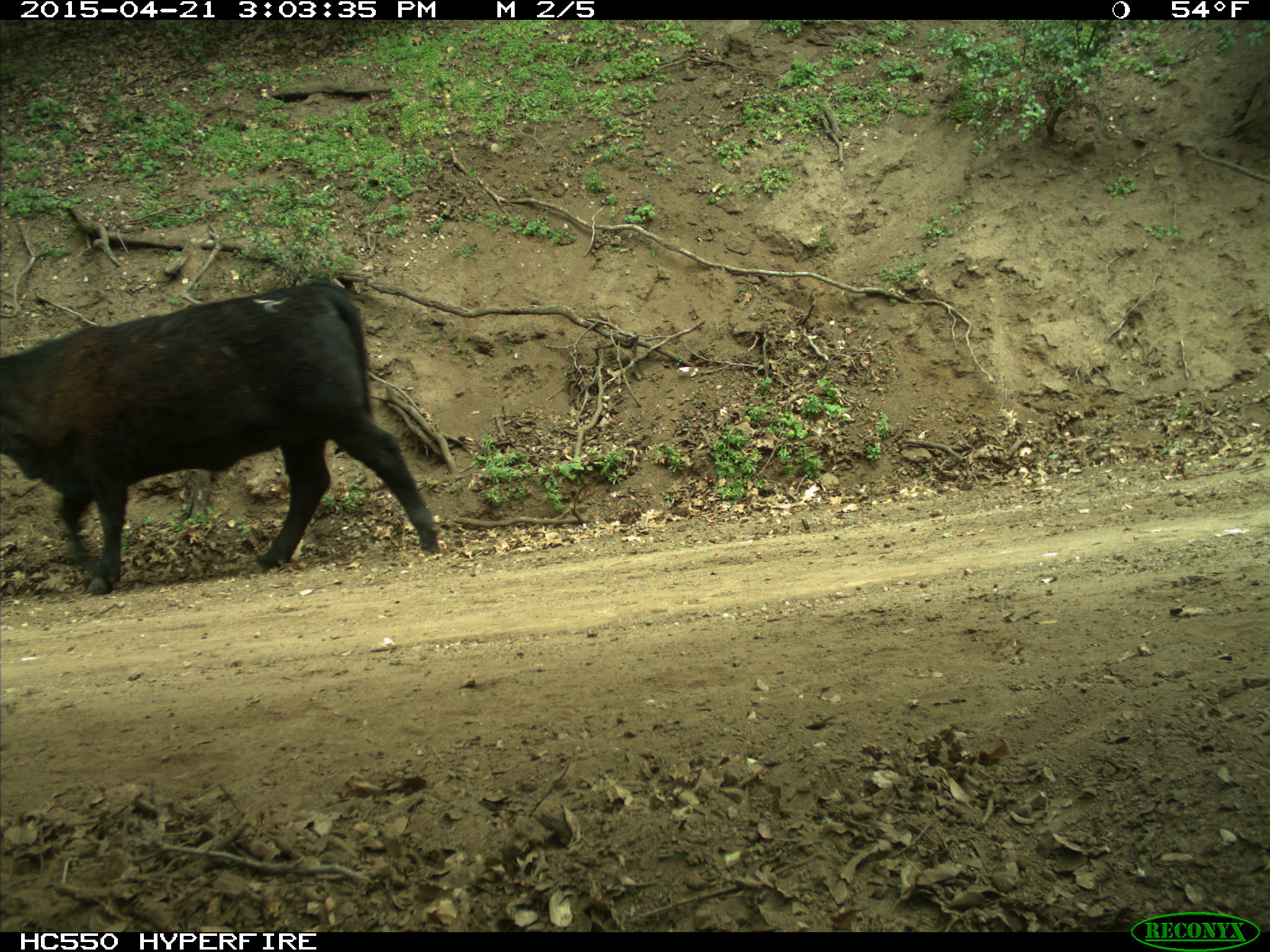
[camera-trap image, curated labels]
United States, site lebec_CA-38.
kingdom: Animalia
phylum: Chordata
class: Mammalia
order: Artiodactyla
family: Bovidae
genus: Bos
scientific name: Bos taurus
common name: domestic cow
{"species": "Bos taurus (domestic cow)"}